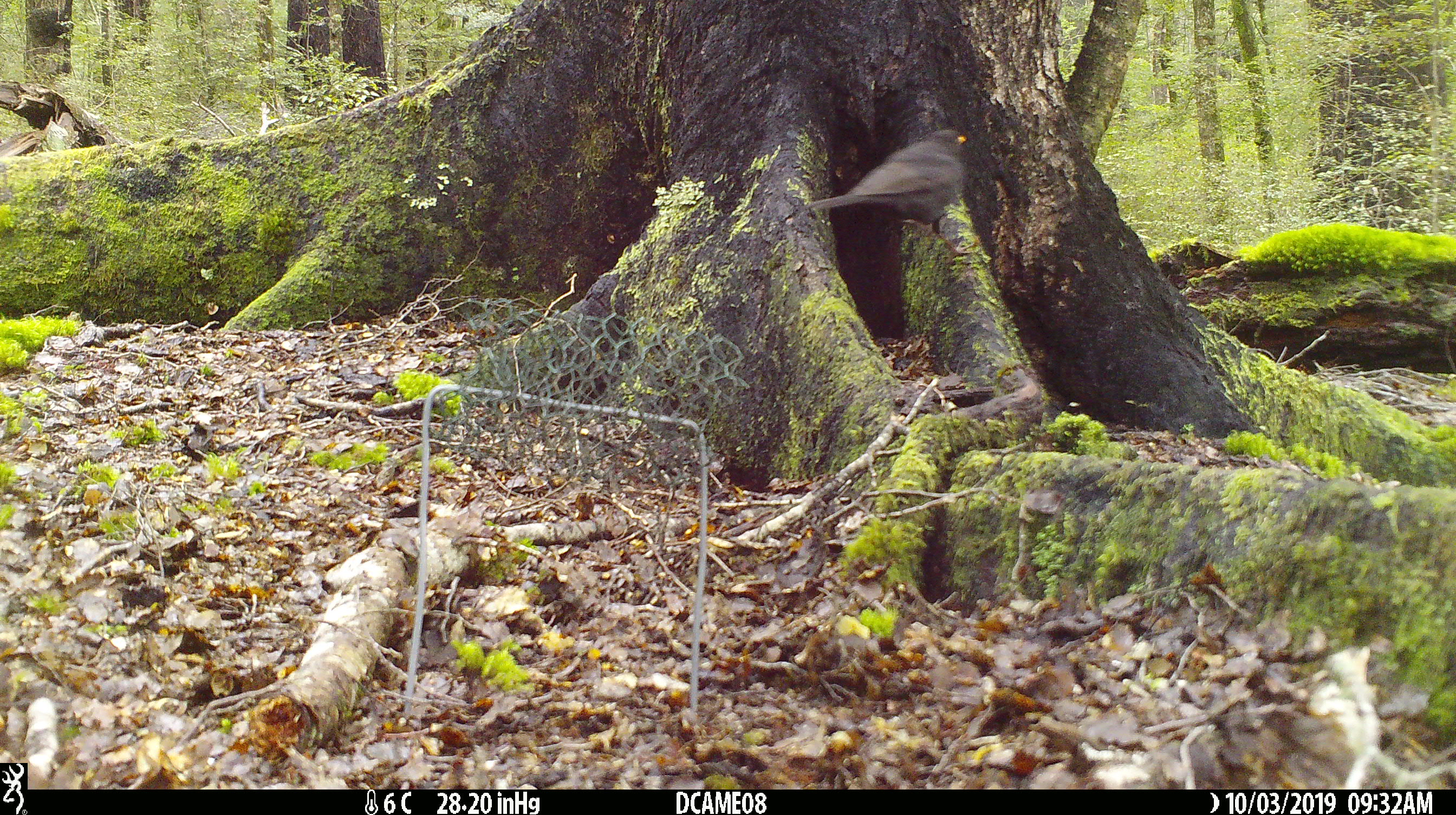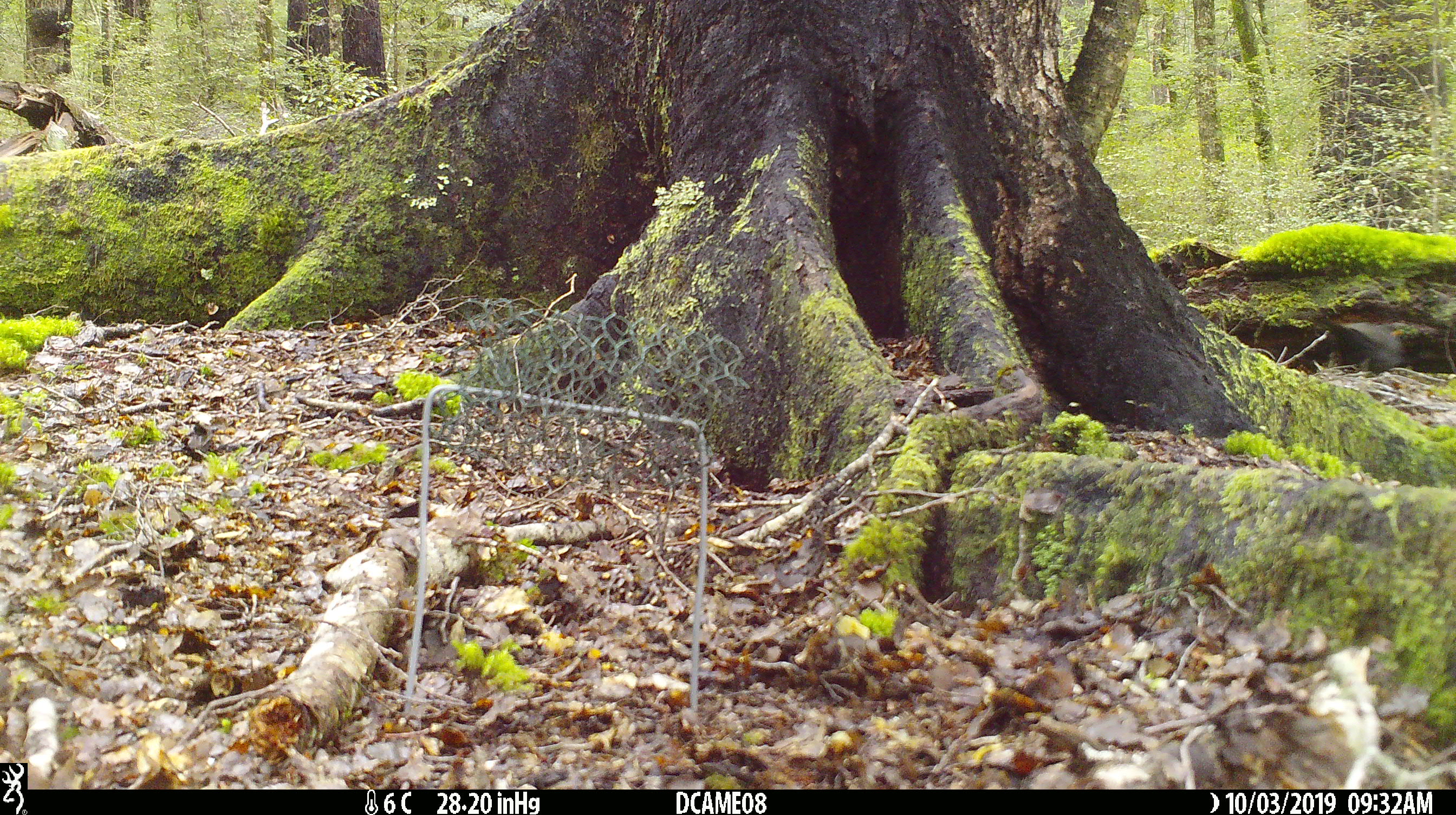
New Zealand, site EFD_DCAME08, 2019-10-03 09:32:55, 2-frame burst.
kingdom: Animalia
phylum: Chordata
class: Aves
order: Passeriformes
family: Turdidae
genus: Turdus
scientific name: Turdus merula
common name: eurasian blackbird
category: blackbird